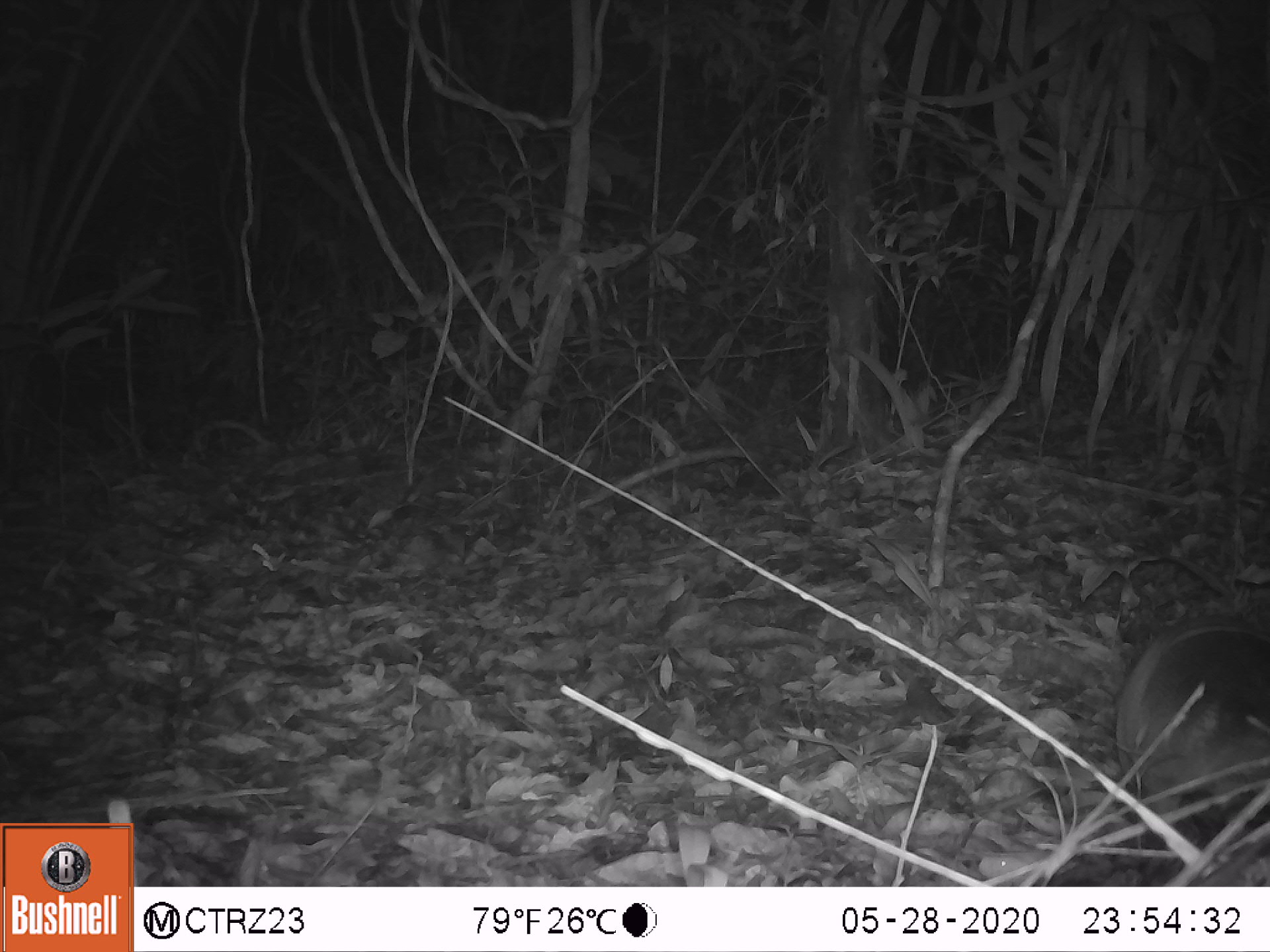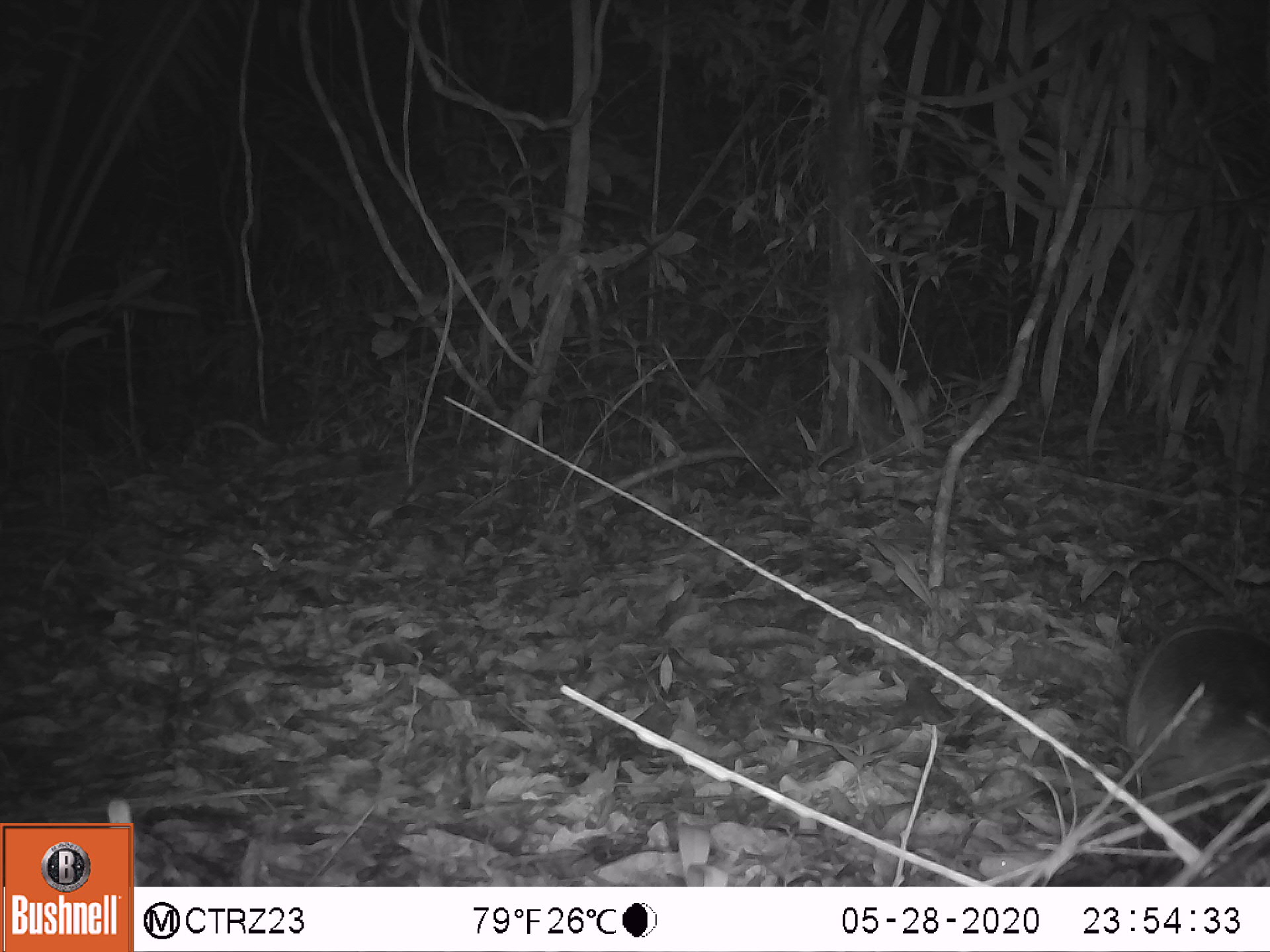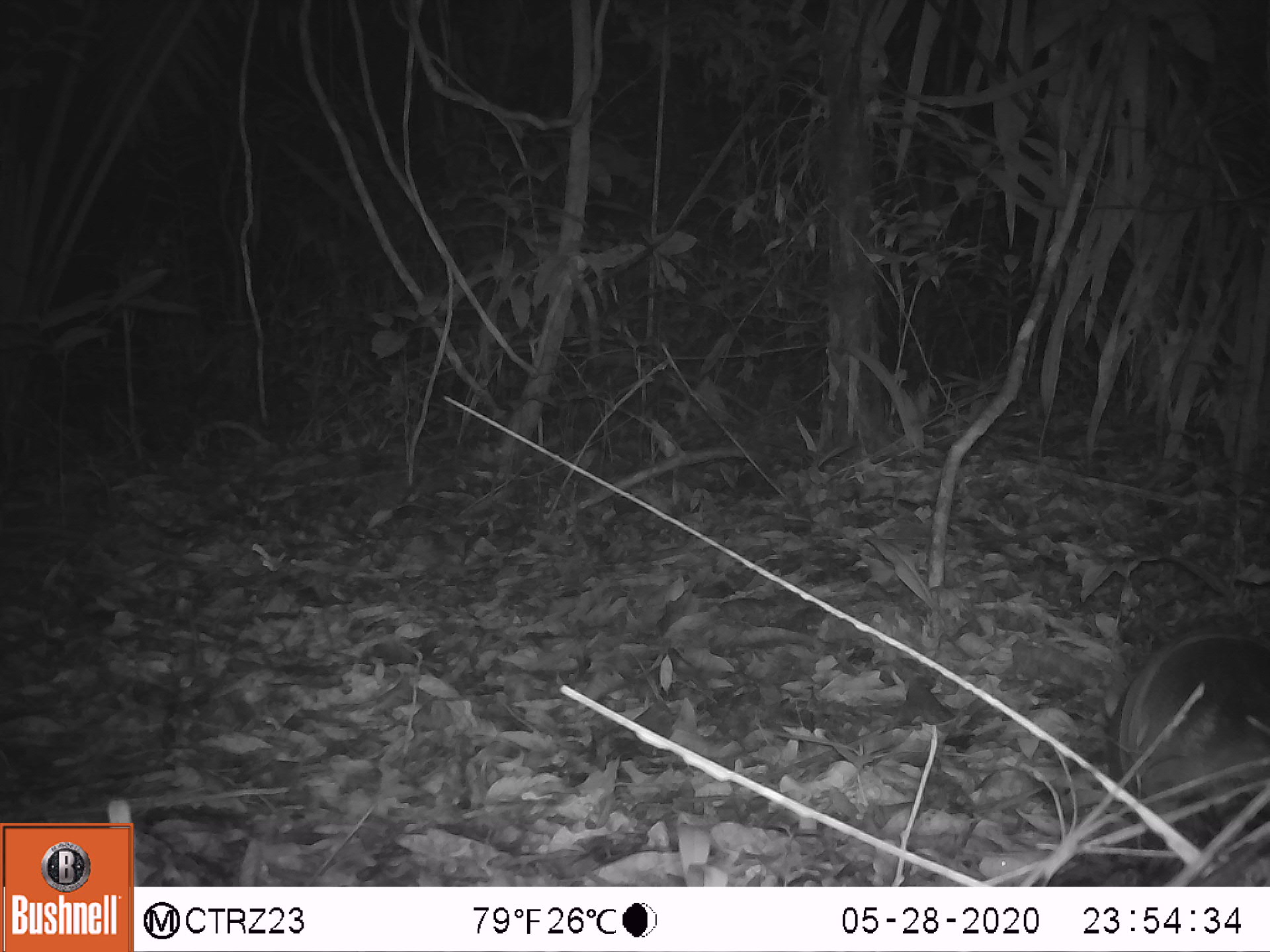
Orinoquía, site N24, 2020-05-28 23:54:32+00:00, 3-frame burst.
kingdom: Animalia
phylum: Chordata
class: Mammalia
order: Cingulata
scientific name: Cingulata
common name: armadillo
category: unknown armadillo